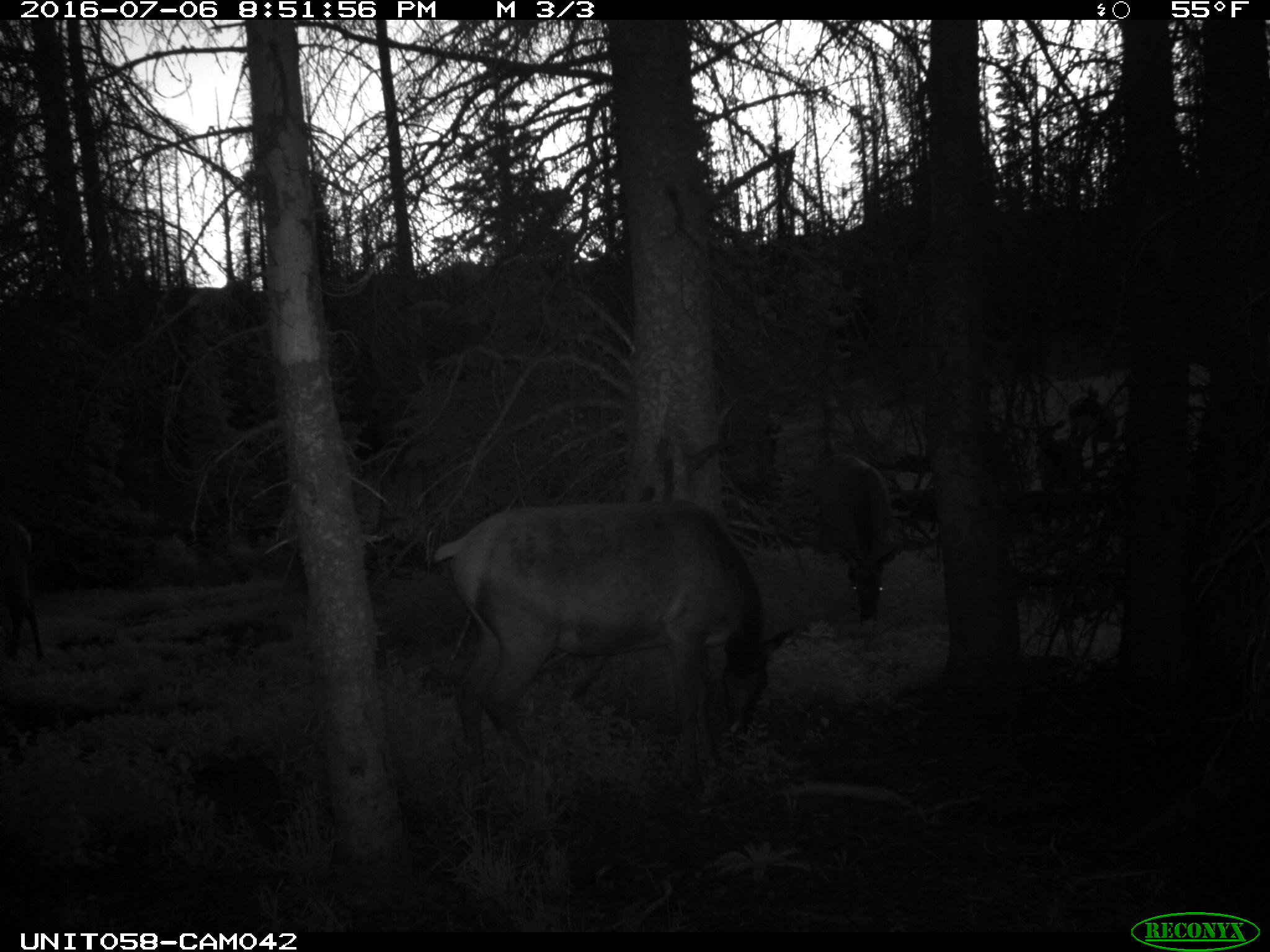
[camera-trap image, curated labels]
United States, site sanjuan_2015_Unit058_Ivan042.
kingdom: Animalia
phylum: Chordata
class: Mammalia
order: Artiodactyla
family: Cervidae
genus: Cervus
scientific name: Cervus elaphus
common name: red deer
Cervus elaphus (red deer).